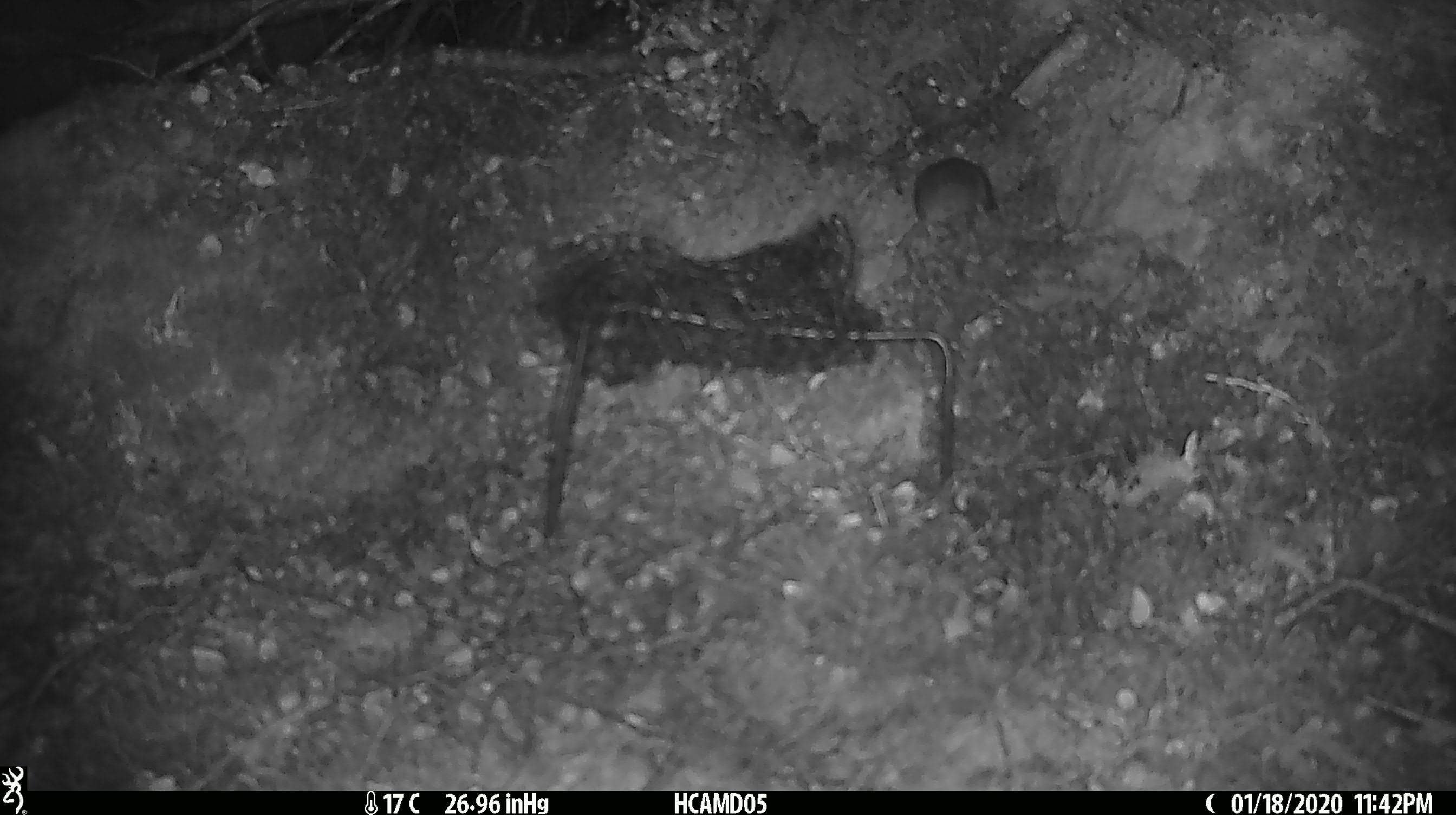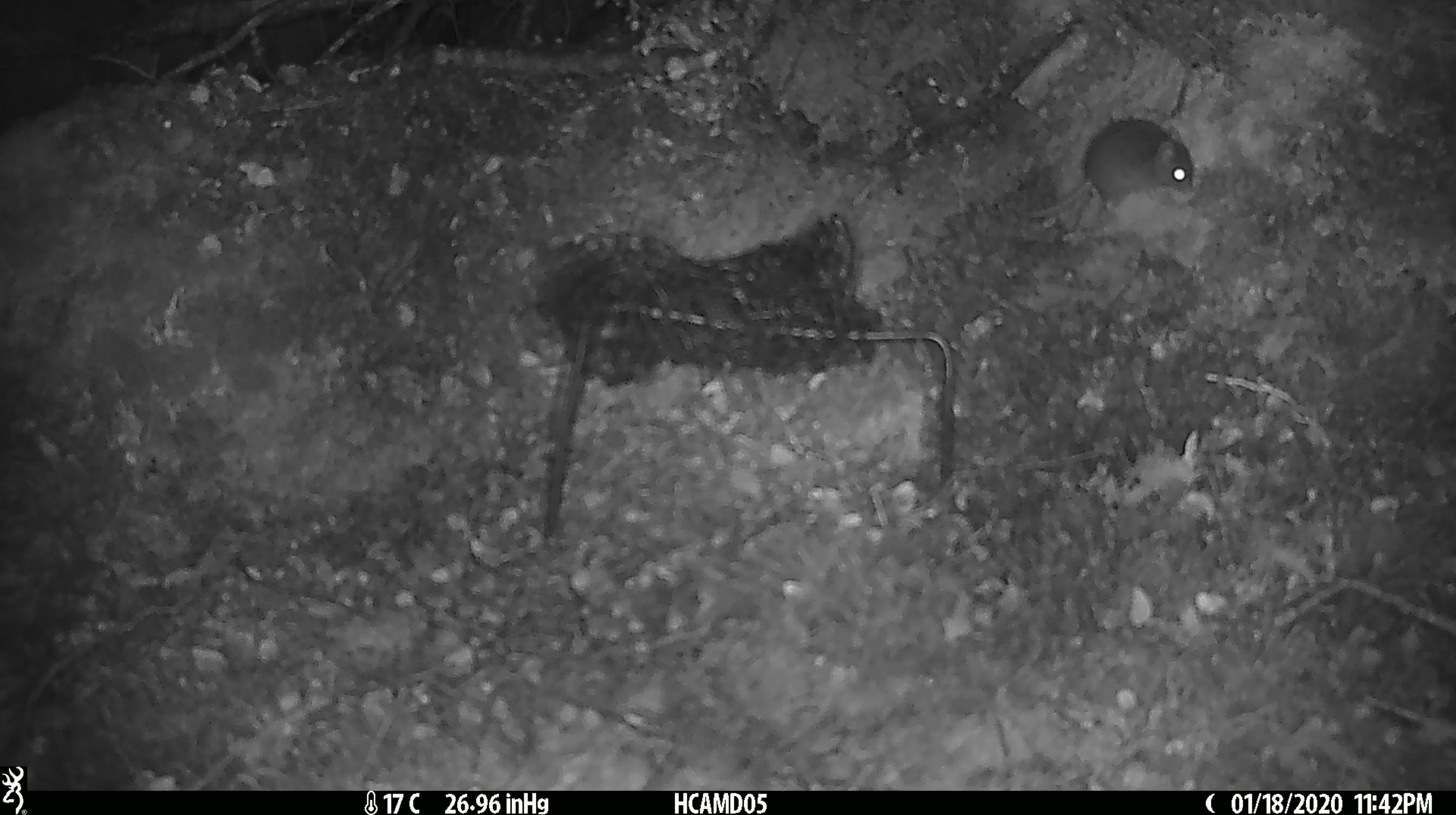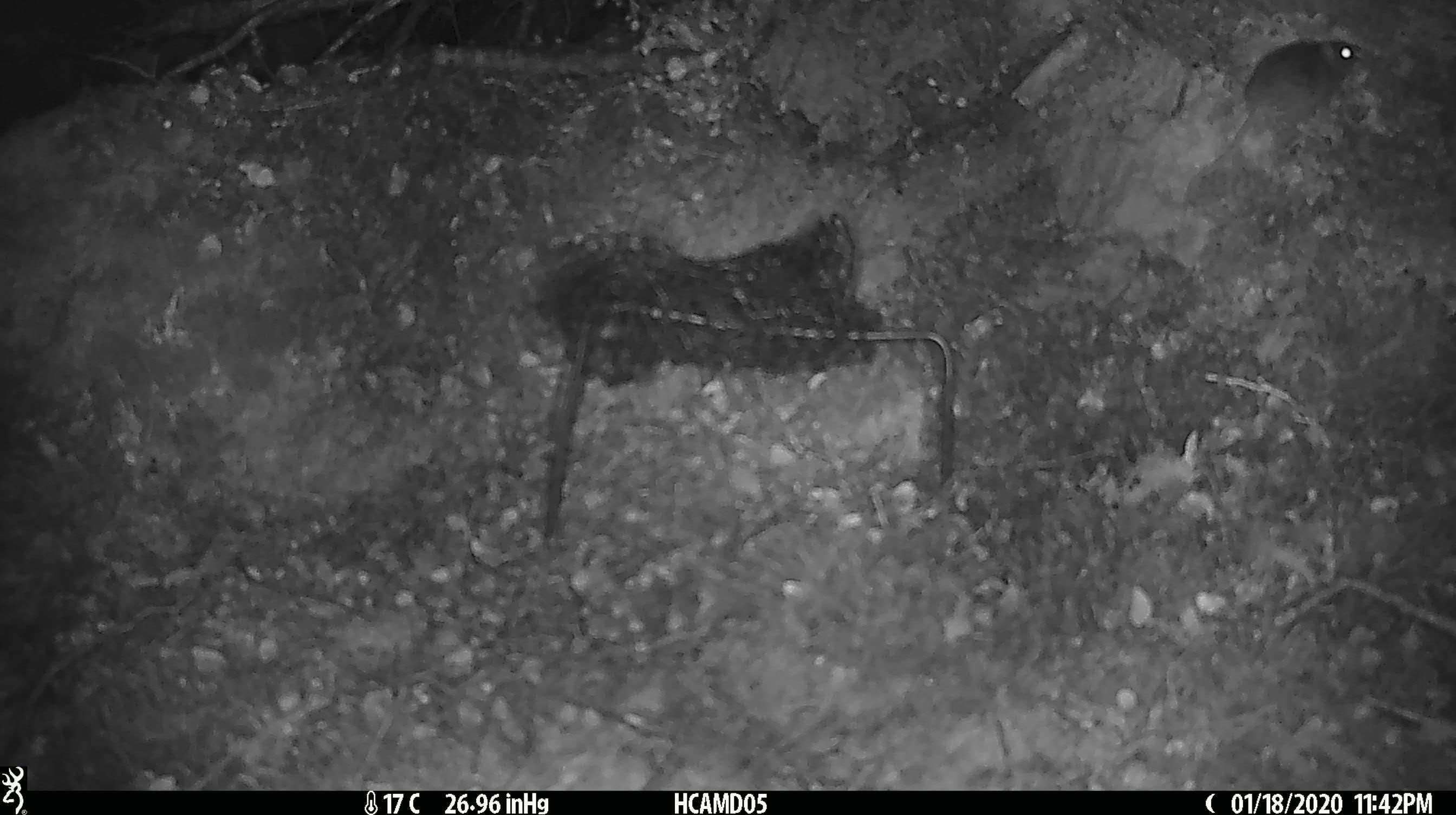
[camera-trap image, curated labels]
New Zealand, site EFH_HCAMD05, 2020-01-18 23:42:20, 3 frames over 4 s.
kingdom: Animalia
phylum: Chordata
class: Mammalia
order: Rodentia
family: Muridae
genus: Mus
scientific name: Mus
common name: mouse